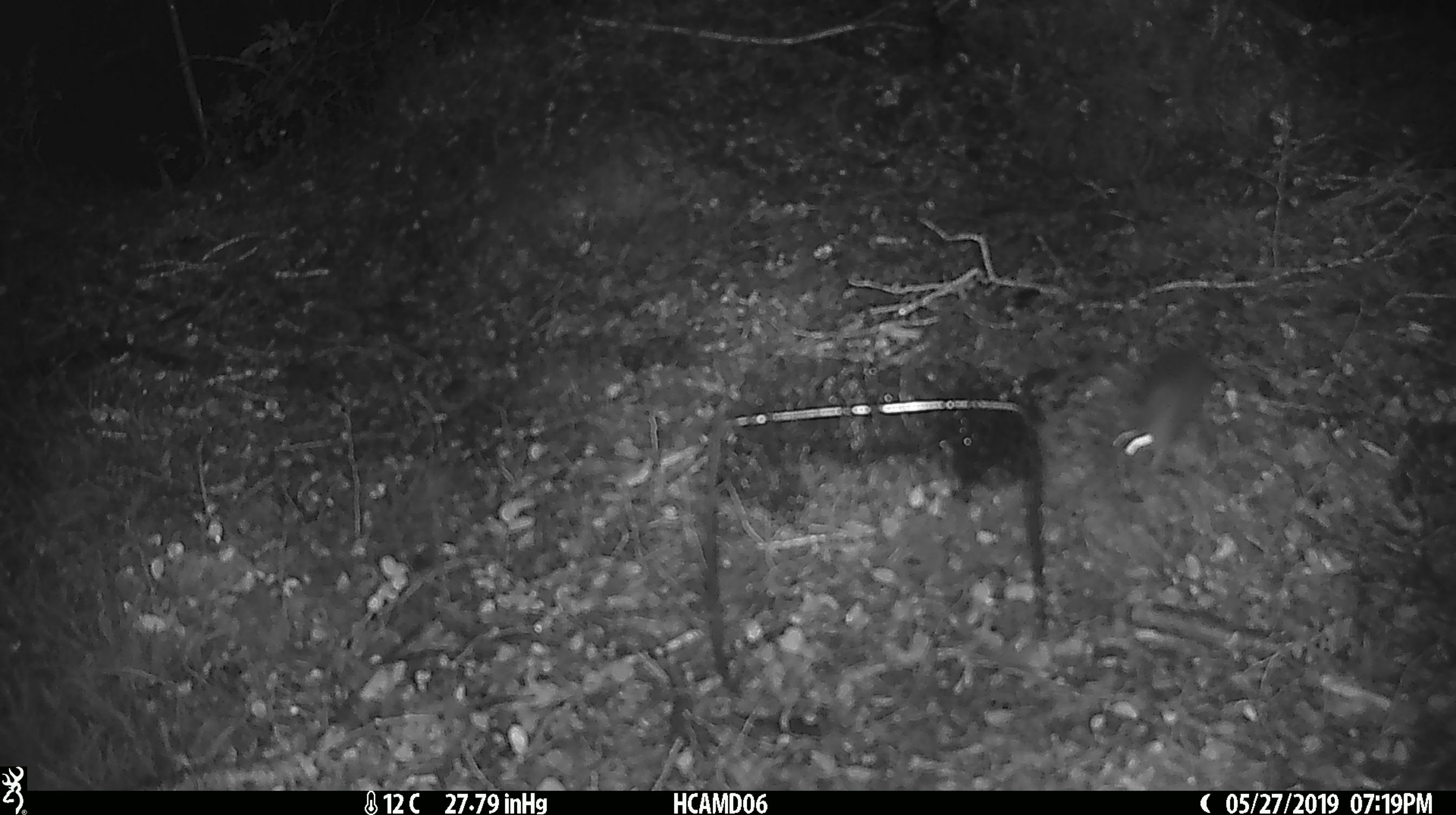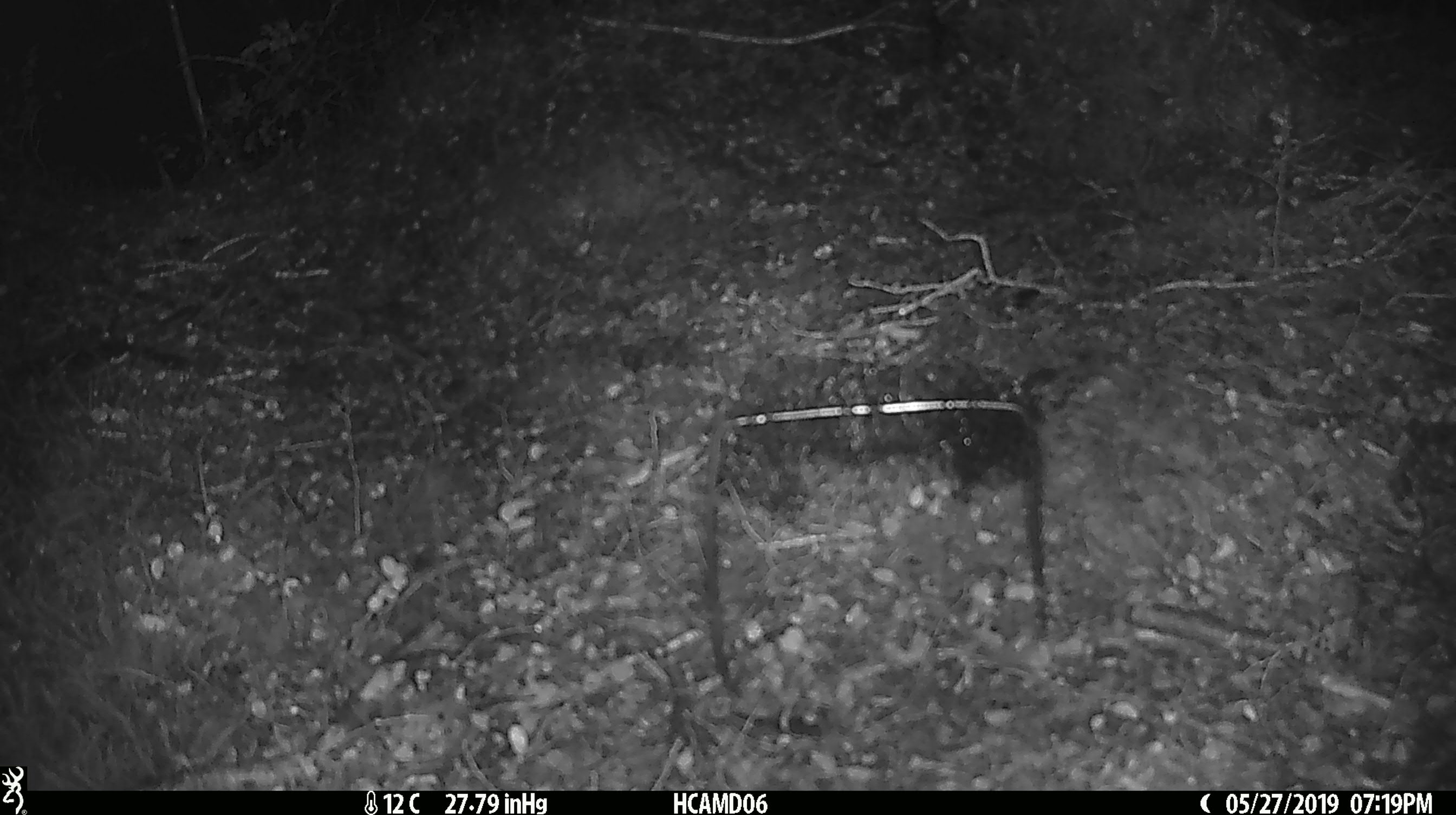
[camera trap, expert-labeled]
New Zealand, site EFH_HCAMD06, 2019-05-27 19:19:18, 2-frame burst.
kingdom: Animalia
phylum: Chordata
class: Mammalia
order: Rodentia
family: Muridae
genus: Mus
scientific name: Mus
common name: mouse